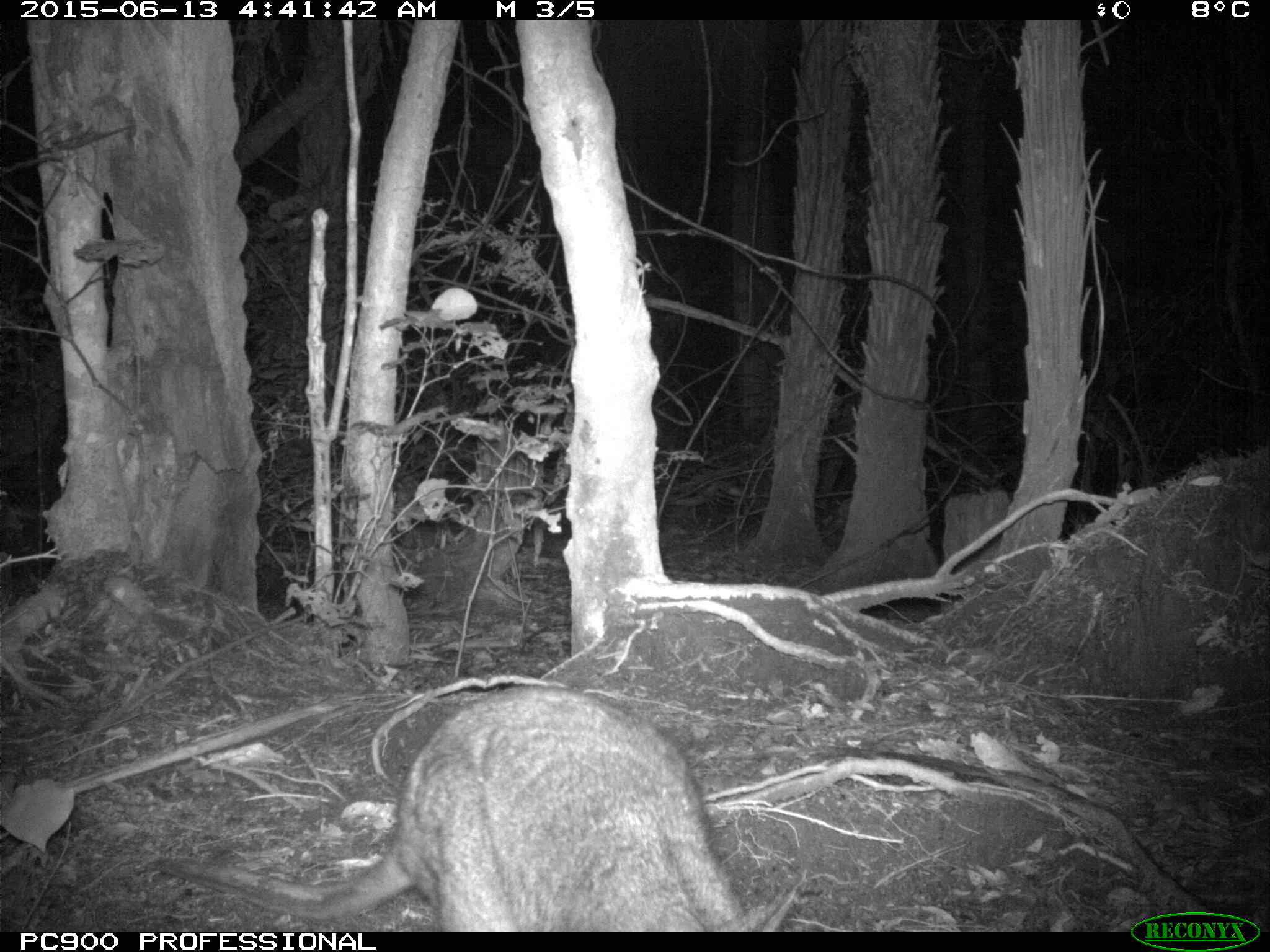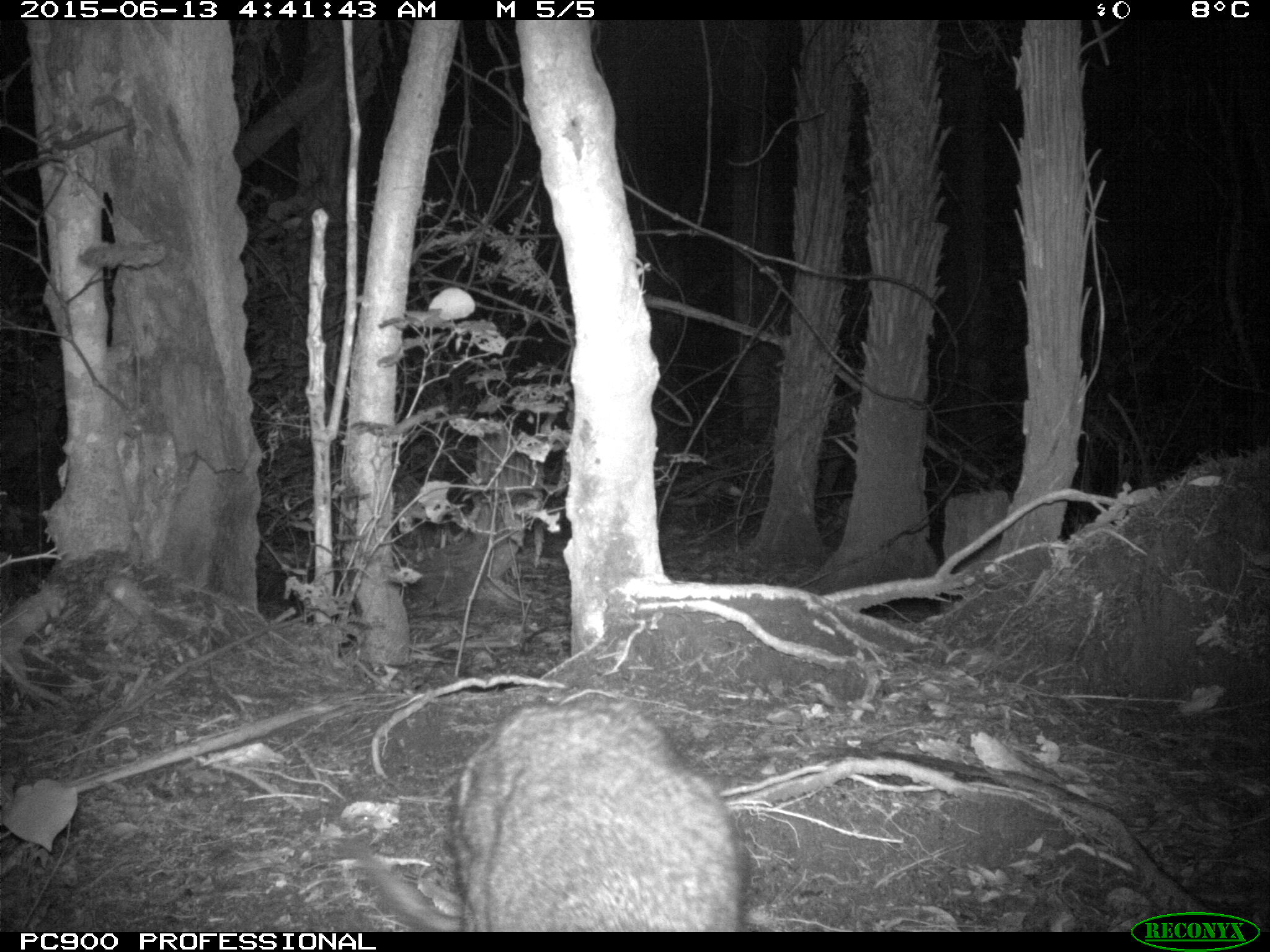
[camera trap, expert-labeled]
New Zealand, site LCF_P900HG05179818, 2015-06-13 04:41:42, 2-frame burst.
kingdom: Animalia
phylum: Chordata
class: Mammalia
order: Diprotodontia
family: Macropodidae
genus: Notamacropus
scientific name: Notamacropus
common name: wallaby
Wallaby (Notamacropus).